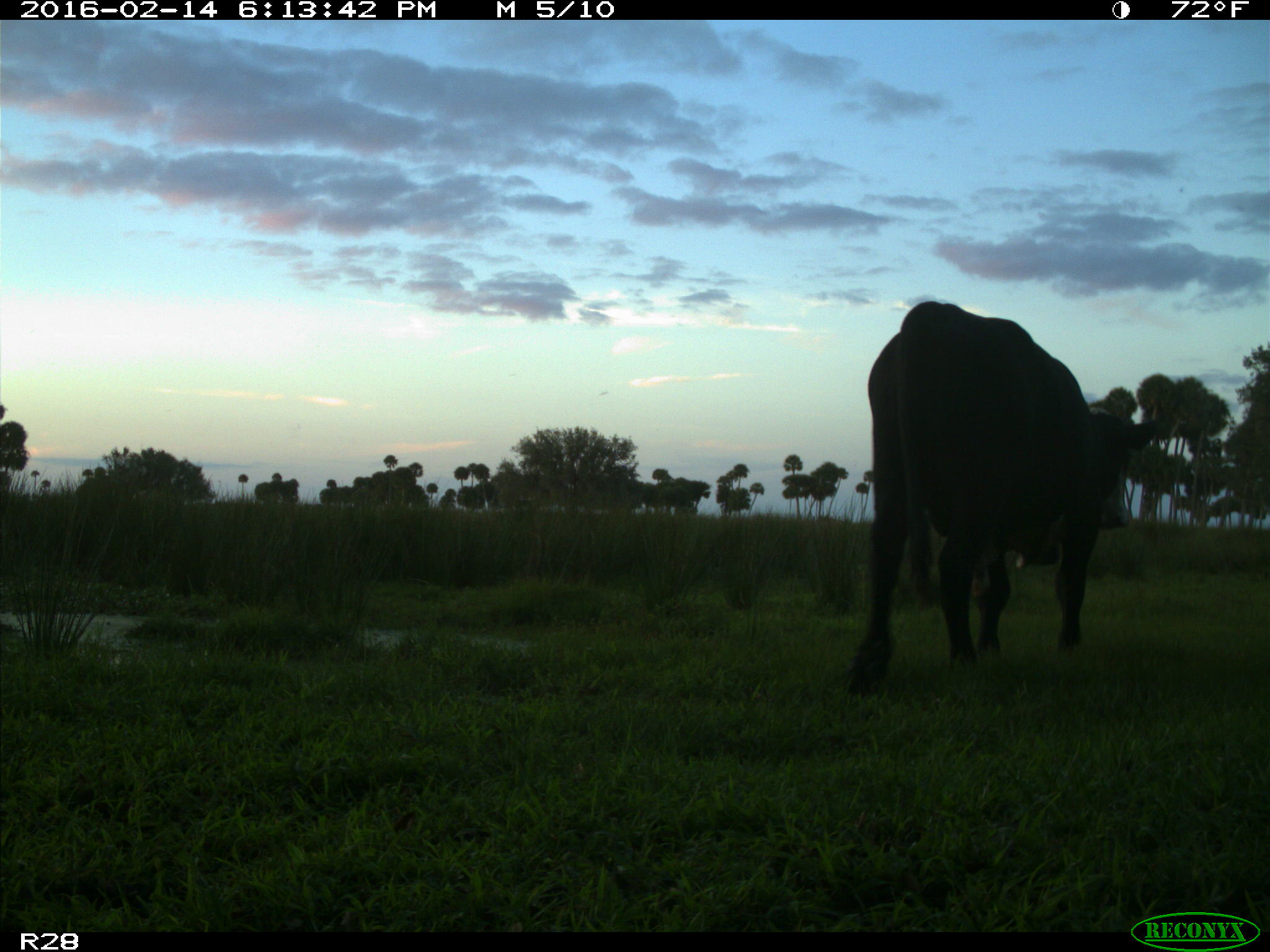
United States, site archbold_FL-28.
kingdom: Animalia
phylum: Chordata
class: Mammalia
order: Artiodactyla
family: Bovidae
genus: Bos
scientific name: Bos taurus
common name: domestic cow